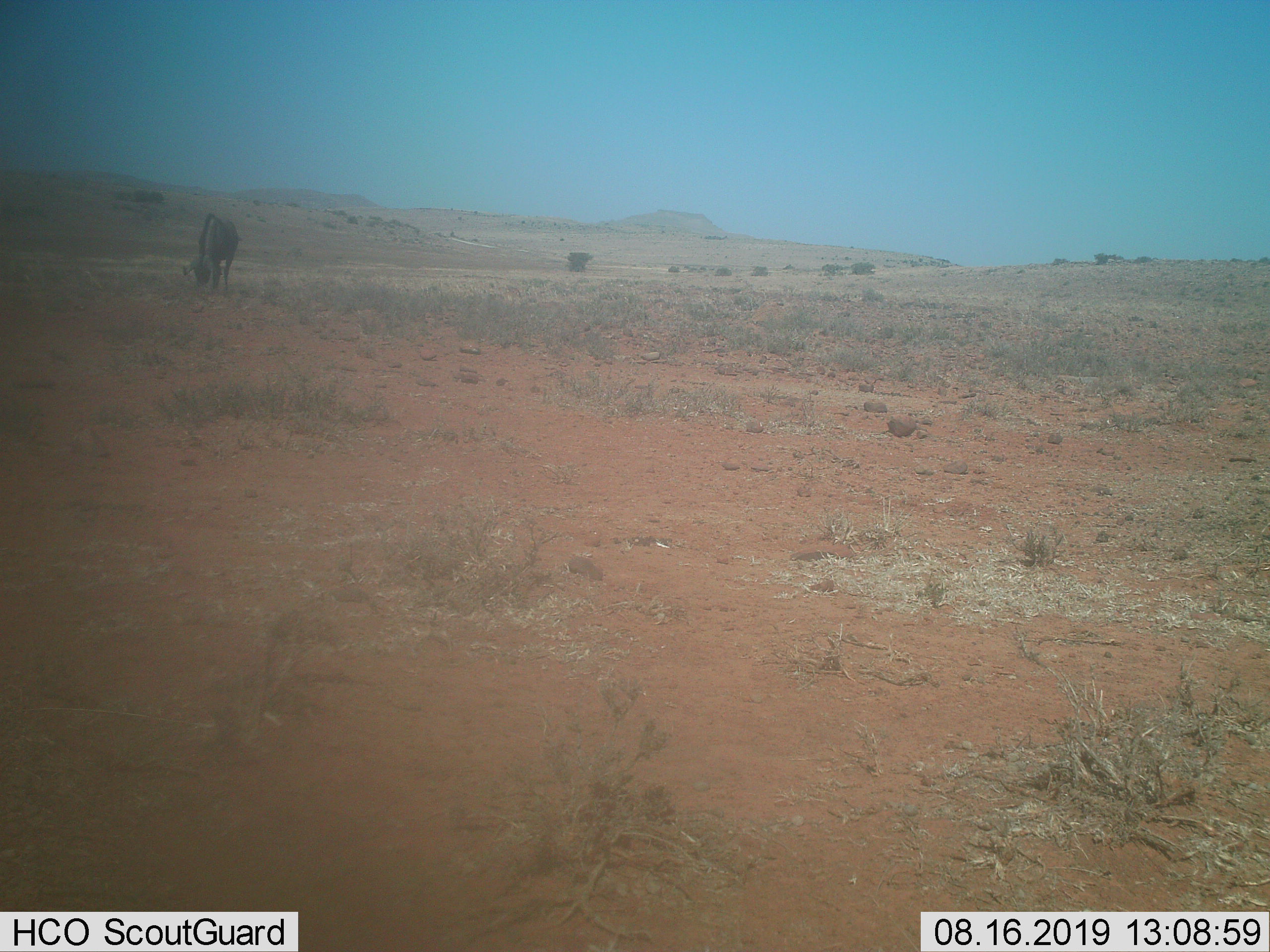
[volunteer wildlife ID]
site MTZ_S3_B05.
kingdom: Animalia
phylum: Chordata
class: Mammalia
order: Artiodactyla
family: Bovidae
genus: Connochaetes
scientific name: Connochaetes gnou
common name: black wildebeest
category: wildebeestblack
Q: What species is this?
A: Wildebeestblack (black wildebeest) (Connochaetes gnou).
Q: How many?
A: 1.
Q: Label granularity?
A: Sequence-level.